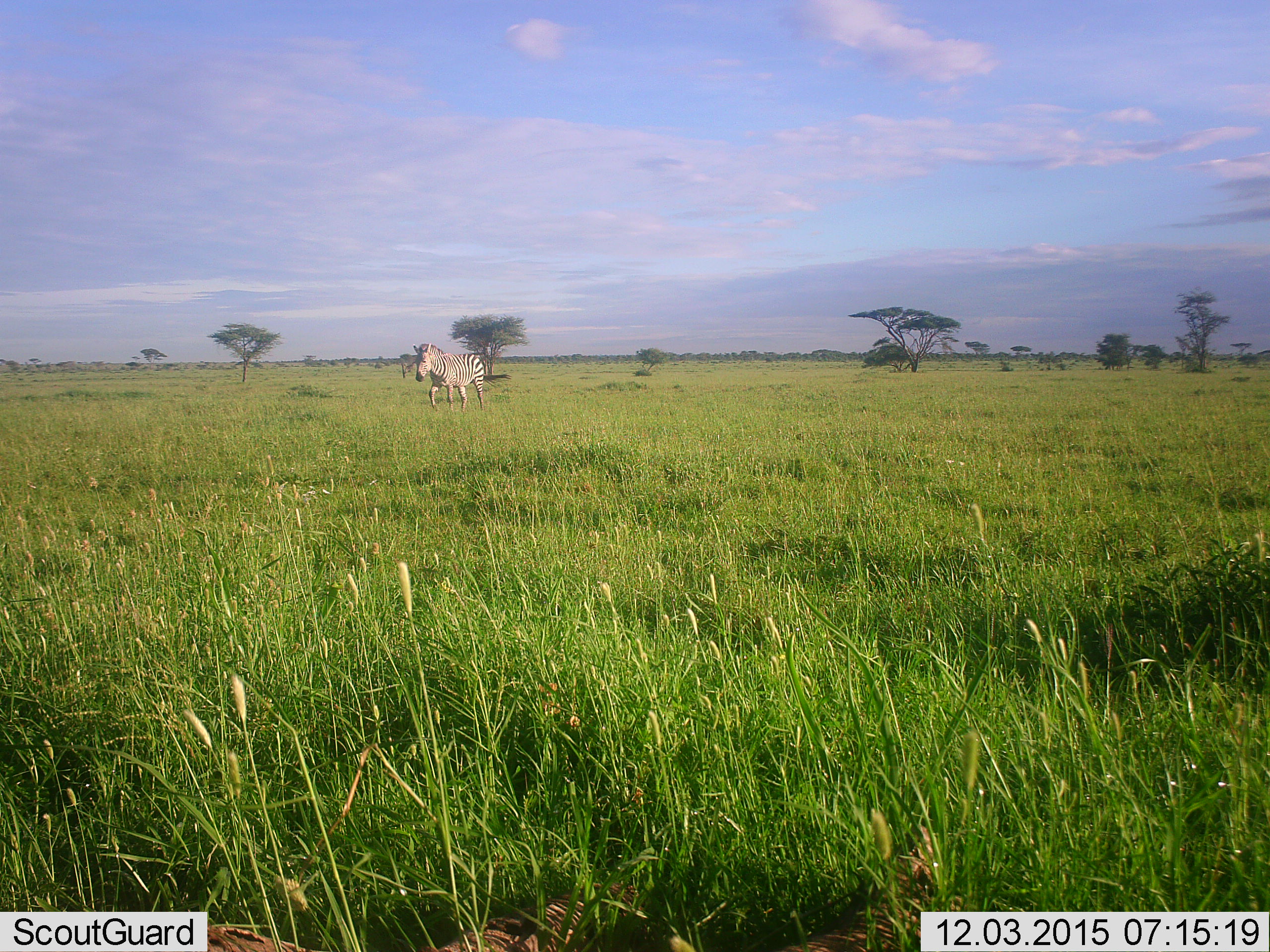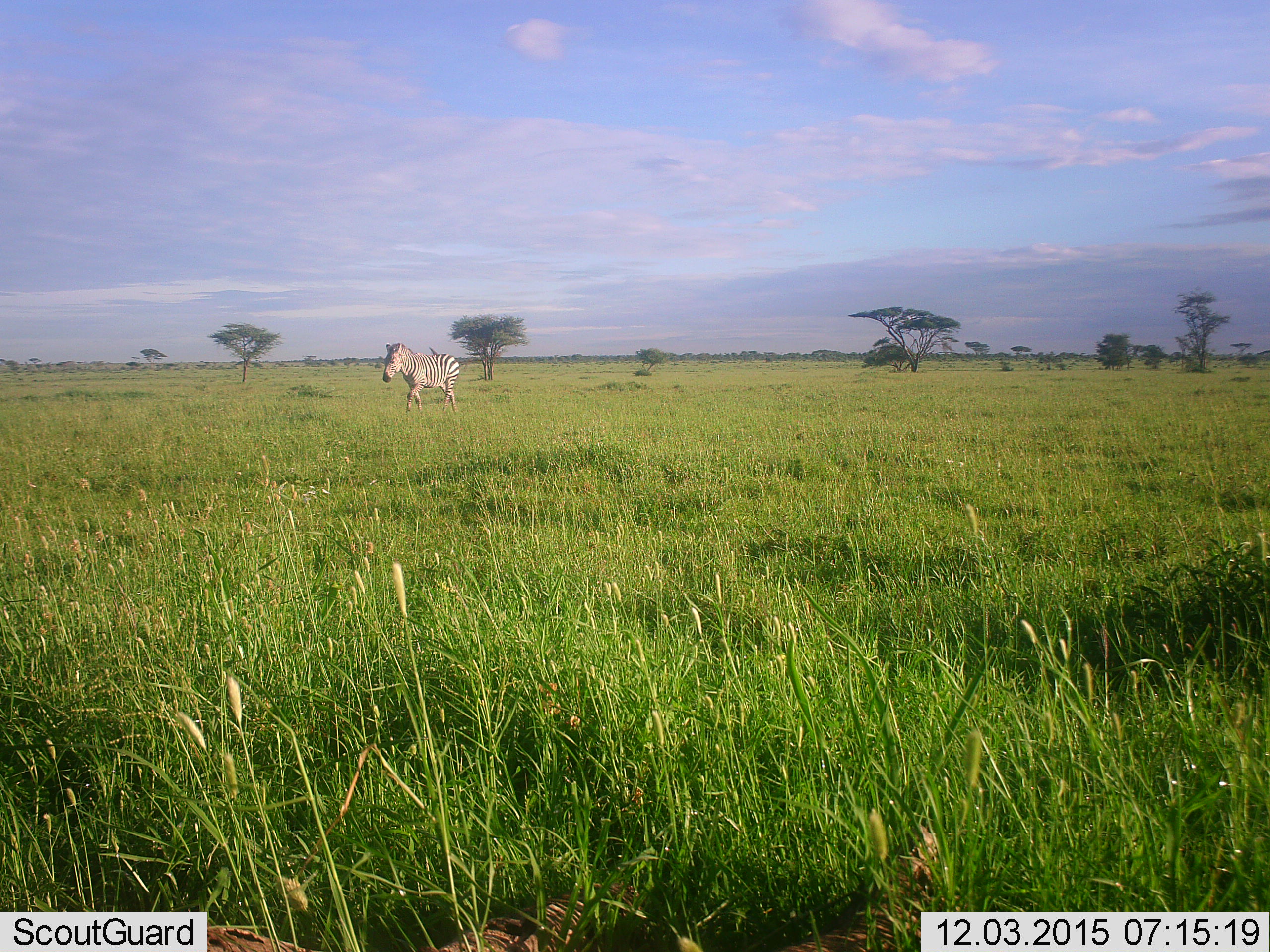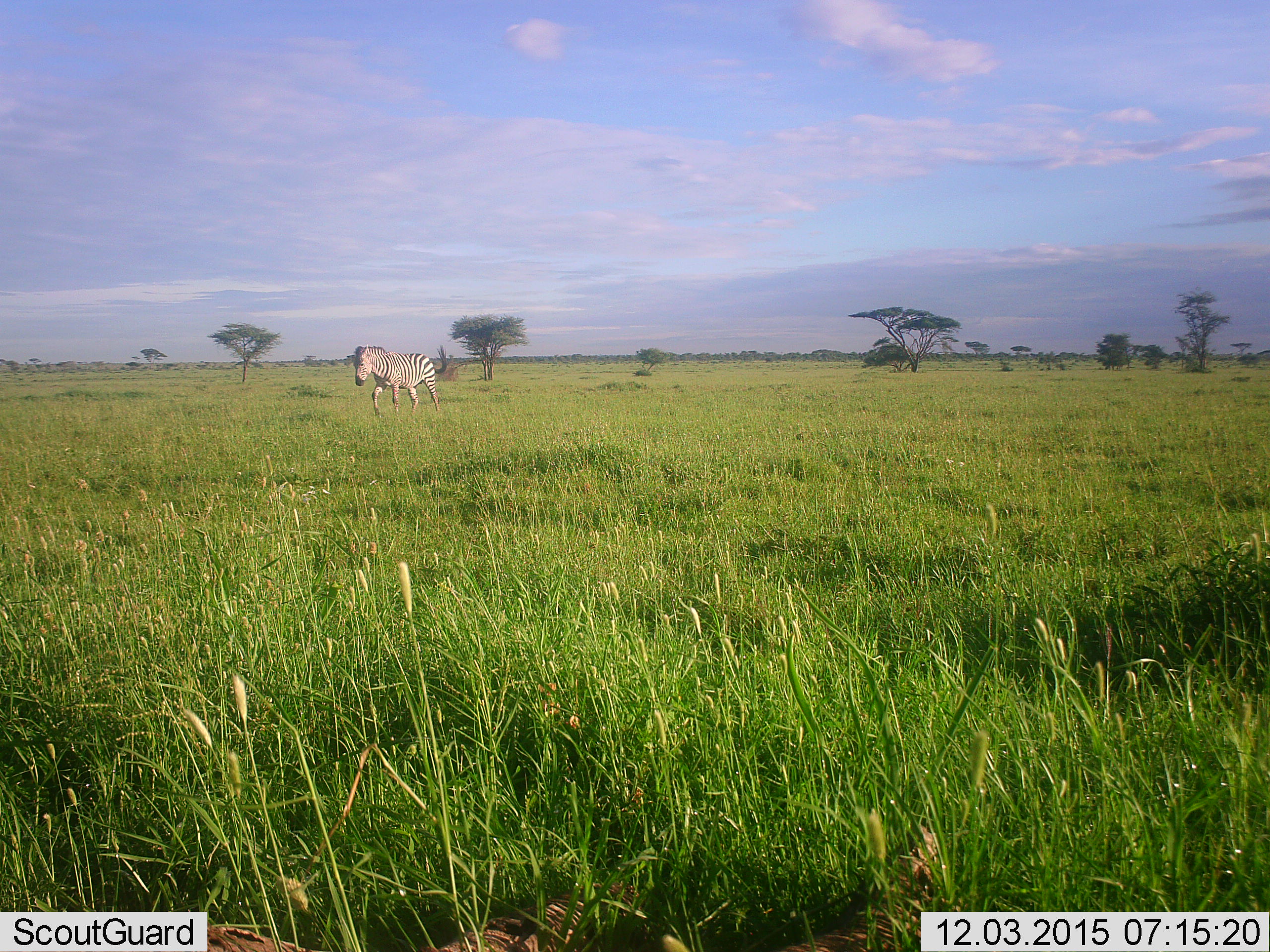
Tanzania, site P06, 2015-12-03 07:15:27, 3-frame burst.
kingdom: Animalia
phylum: Chordata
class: Mammalia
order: Perissodactyla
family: Equidae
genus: Equus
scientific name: Equus quagga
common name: plains zebra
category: zebra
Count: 1.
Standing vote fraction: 0%.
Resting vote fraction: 0%.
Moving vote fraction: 100%.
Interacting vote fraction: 0%.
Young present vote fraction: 0%.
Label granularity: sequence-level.